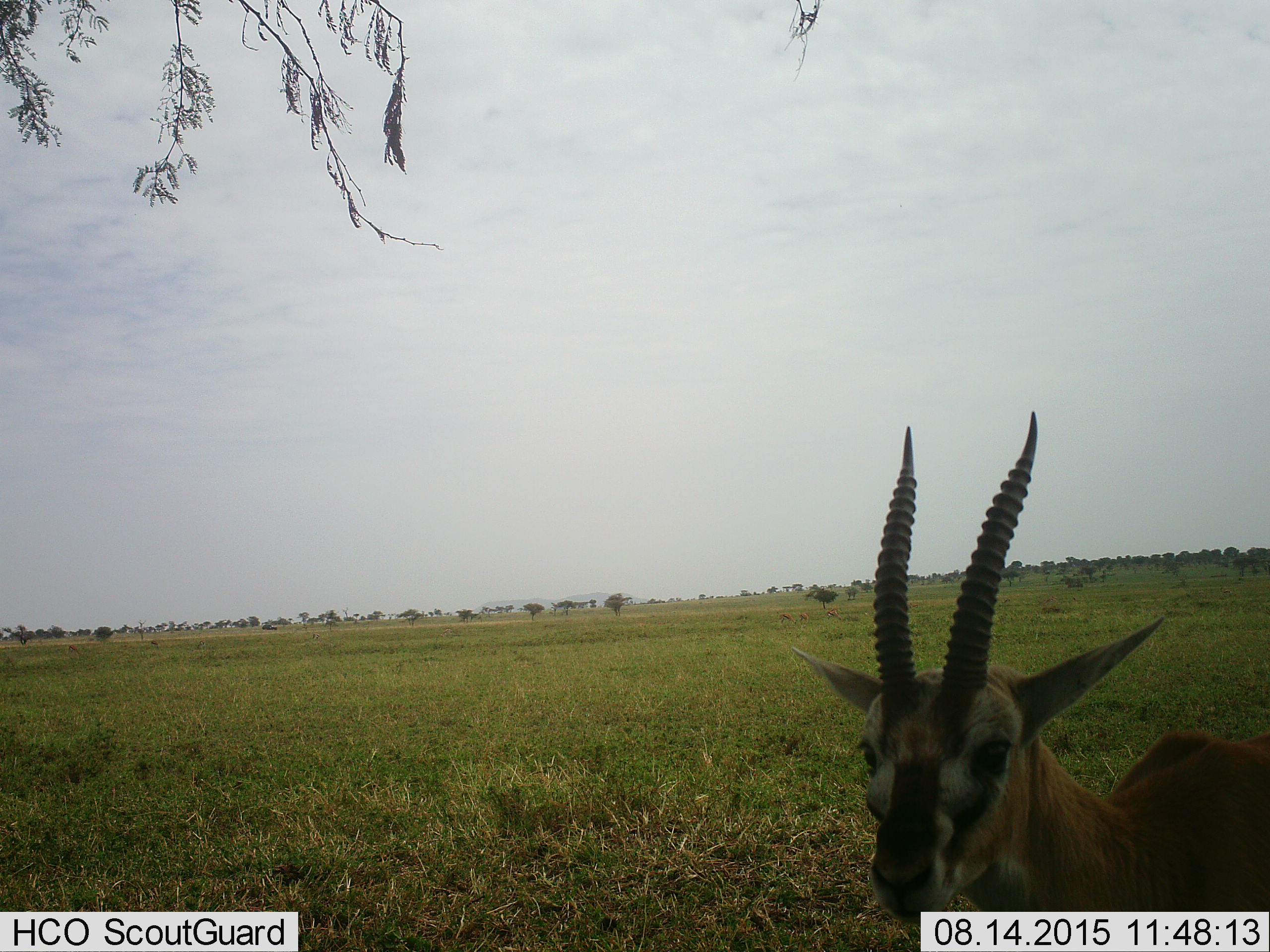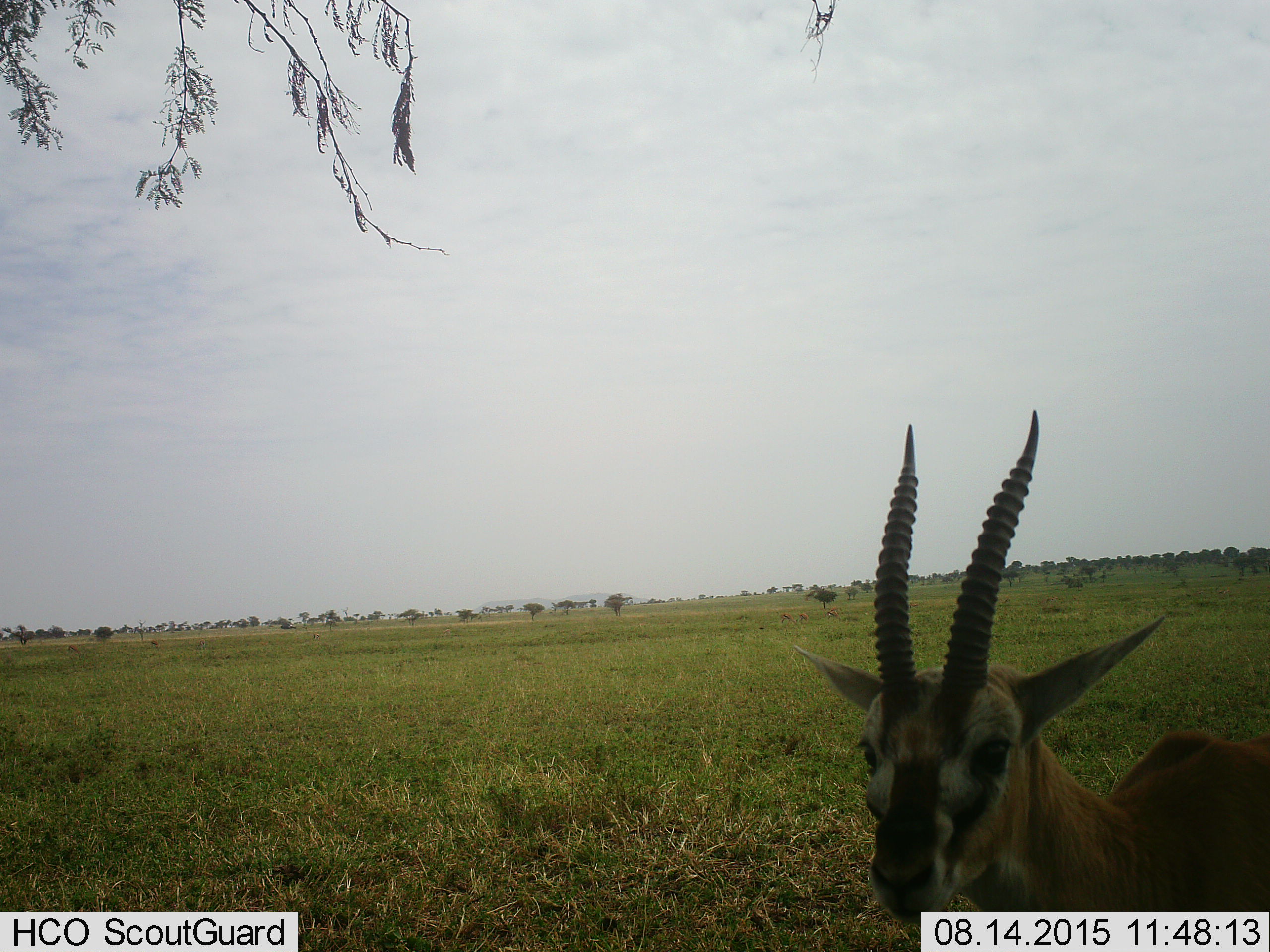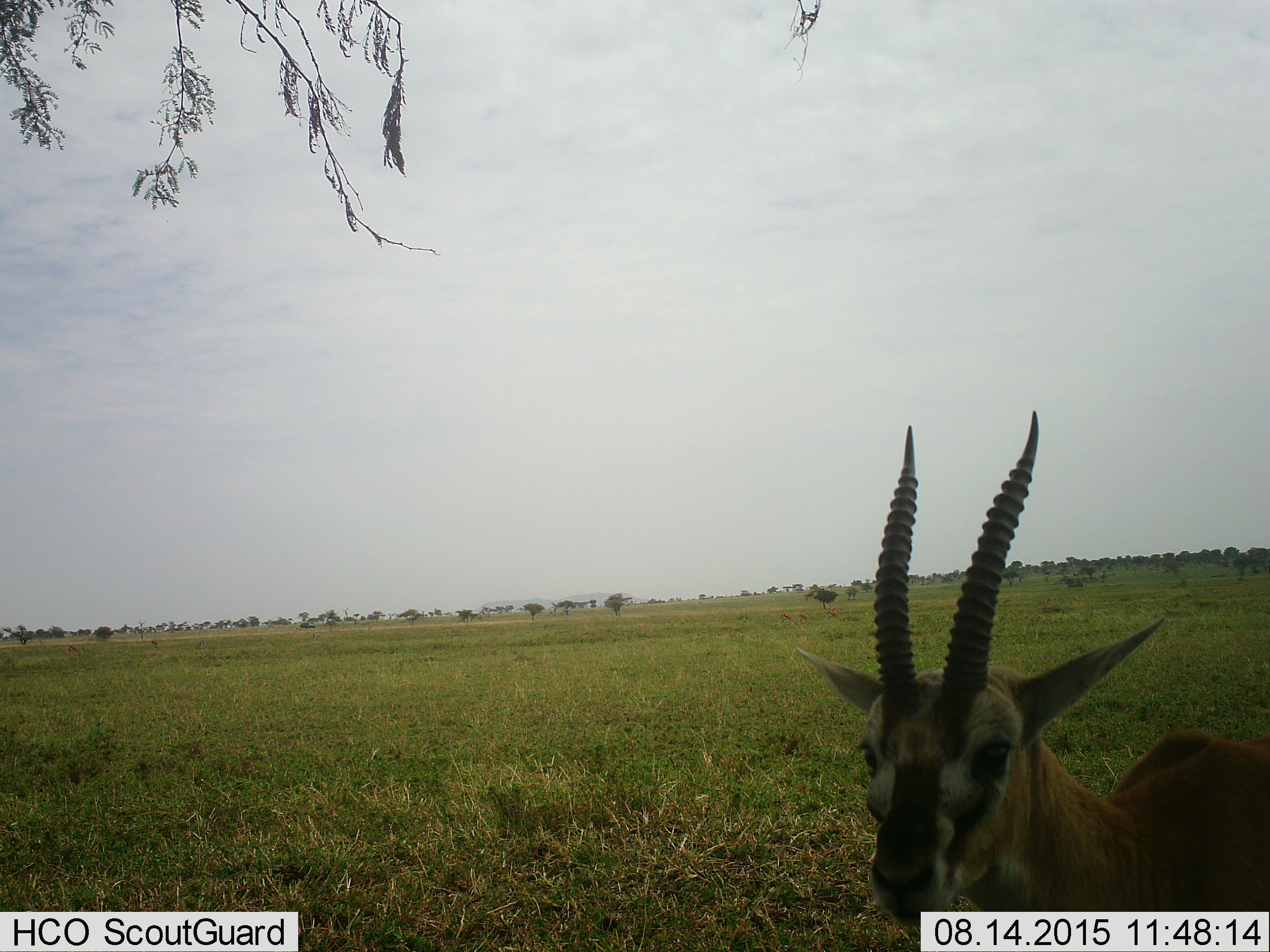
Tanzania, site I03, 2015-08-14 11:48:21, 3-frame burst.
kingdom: Animalia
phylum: Chordata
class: Mammalia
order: Artiodactyla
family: Bovidae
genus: Eudorcas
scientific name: Eudorcas thomsonii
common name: thomson's gazelle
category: gazellethomsons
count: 1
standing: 100%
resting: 12%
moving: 0%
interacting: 0%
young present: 0%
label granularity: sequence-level